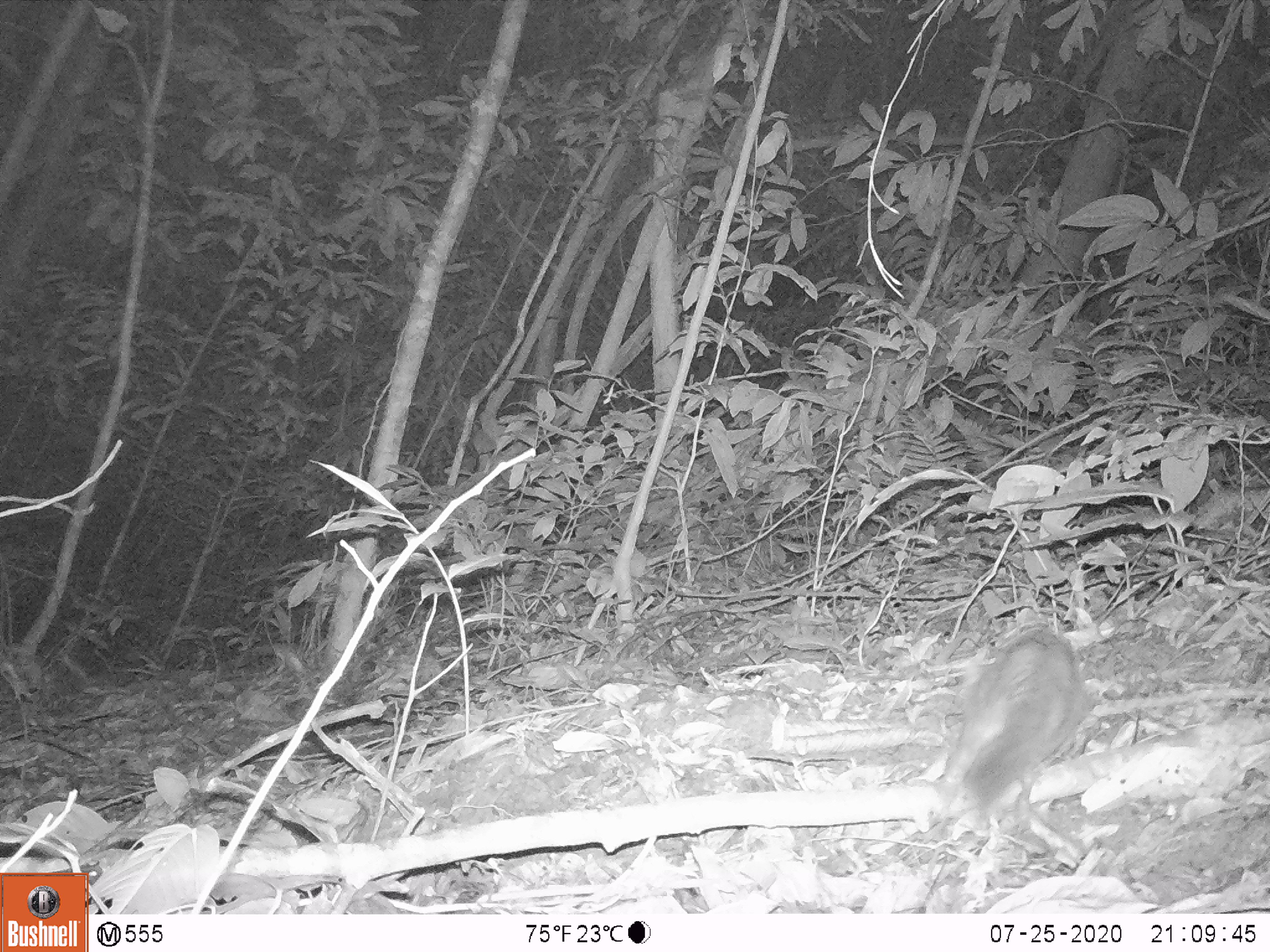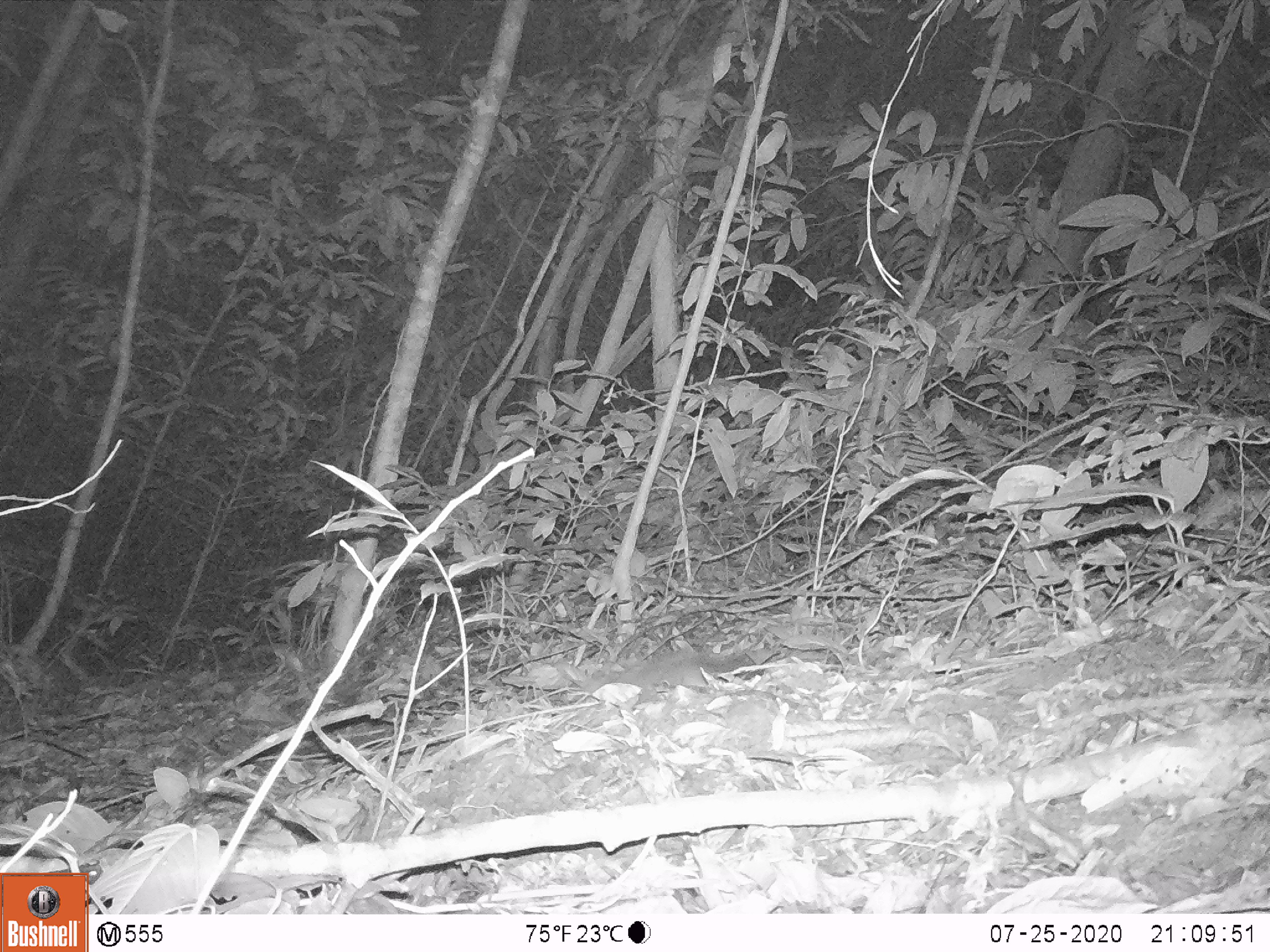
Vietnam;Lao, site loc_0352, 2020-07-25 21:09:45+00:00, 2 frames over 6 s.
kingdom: Animalia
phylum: Chordata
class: Mammalia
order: Carnivora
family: Mustelidae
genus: Melogale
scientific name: Melogale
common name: ferret badger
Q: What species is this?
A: Ferret badger (Melogale).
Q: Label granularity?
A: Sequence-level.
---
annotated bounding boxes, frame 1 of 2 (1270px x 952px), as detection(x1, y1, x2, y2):
ferret badger: detection(935, 628, 1082, 822)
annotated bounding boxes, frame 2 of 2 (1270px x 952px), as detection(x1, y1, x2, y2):
ferret badger: detection(587, 649, 746, 703)